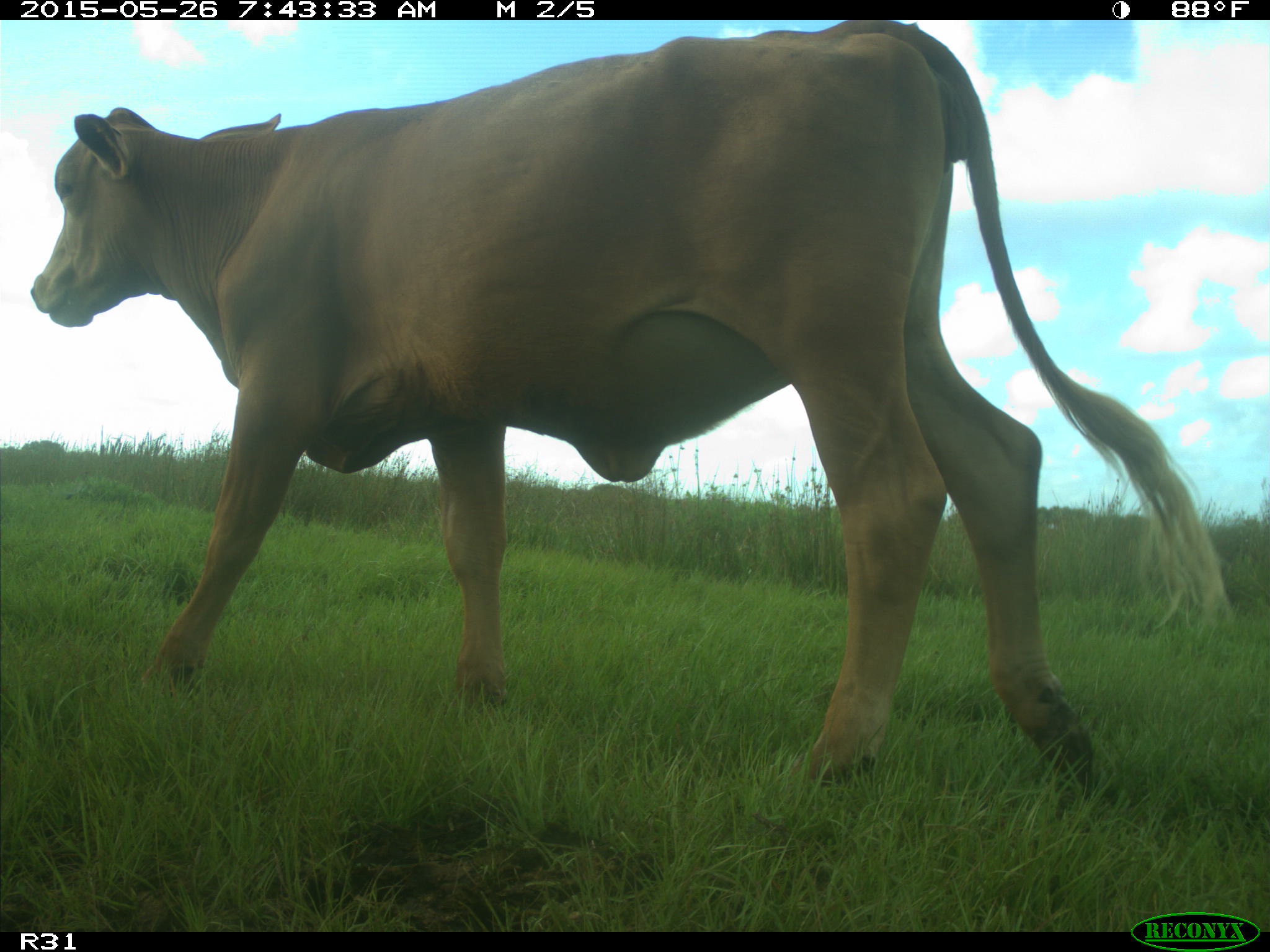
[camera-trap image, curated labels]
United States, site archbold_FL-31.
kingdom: Animalia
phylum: Chordata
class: Mammalia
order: Artiodactyla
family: Bovidae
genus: Bos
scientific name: Bos taurus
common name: domestic cow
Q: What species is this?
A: Bos taurus (domestic cow).